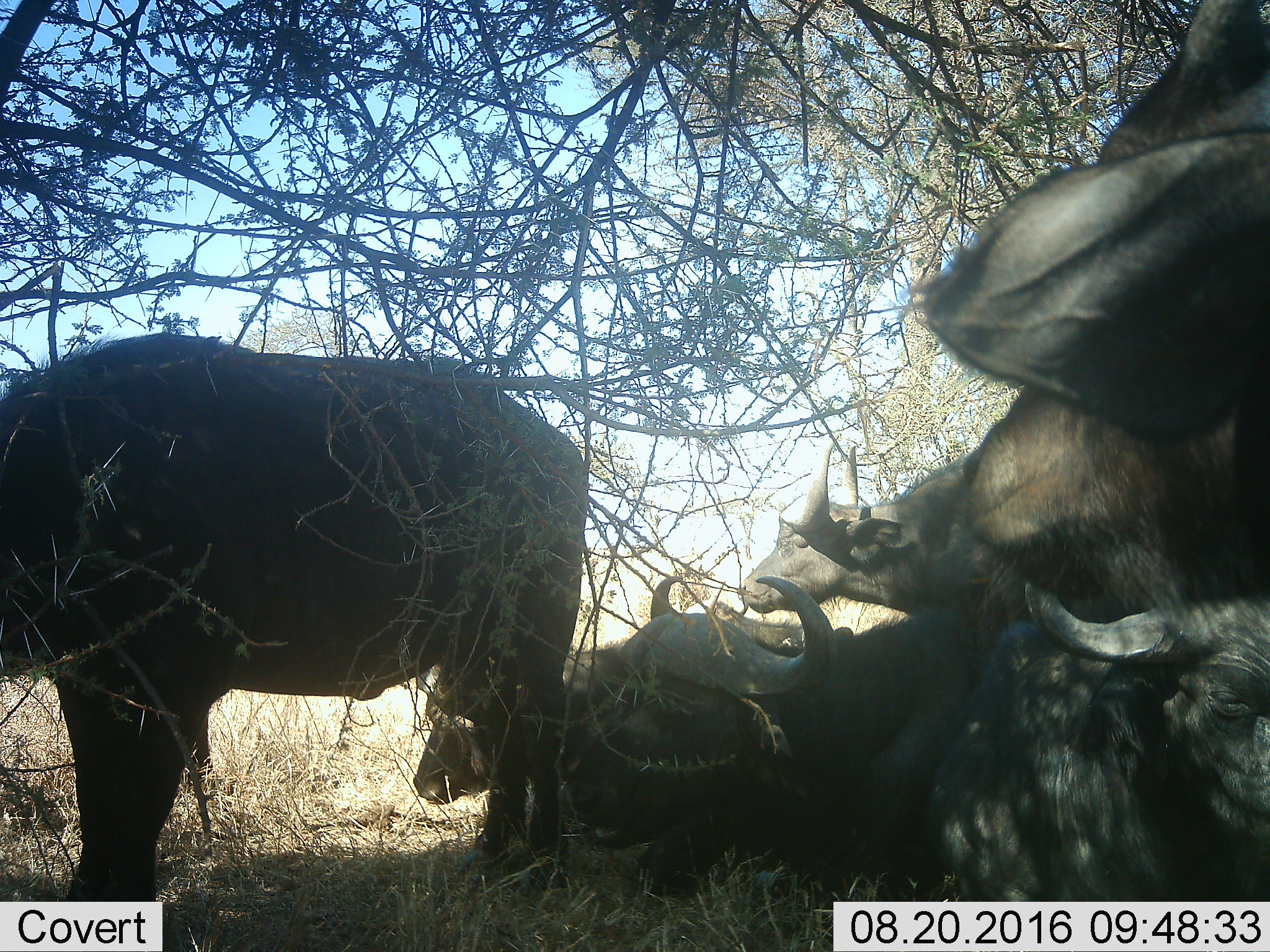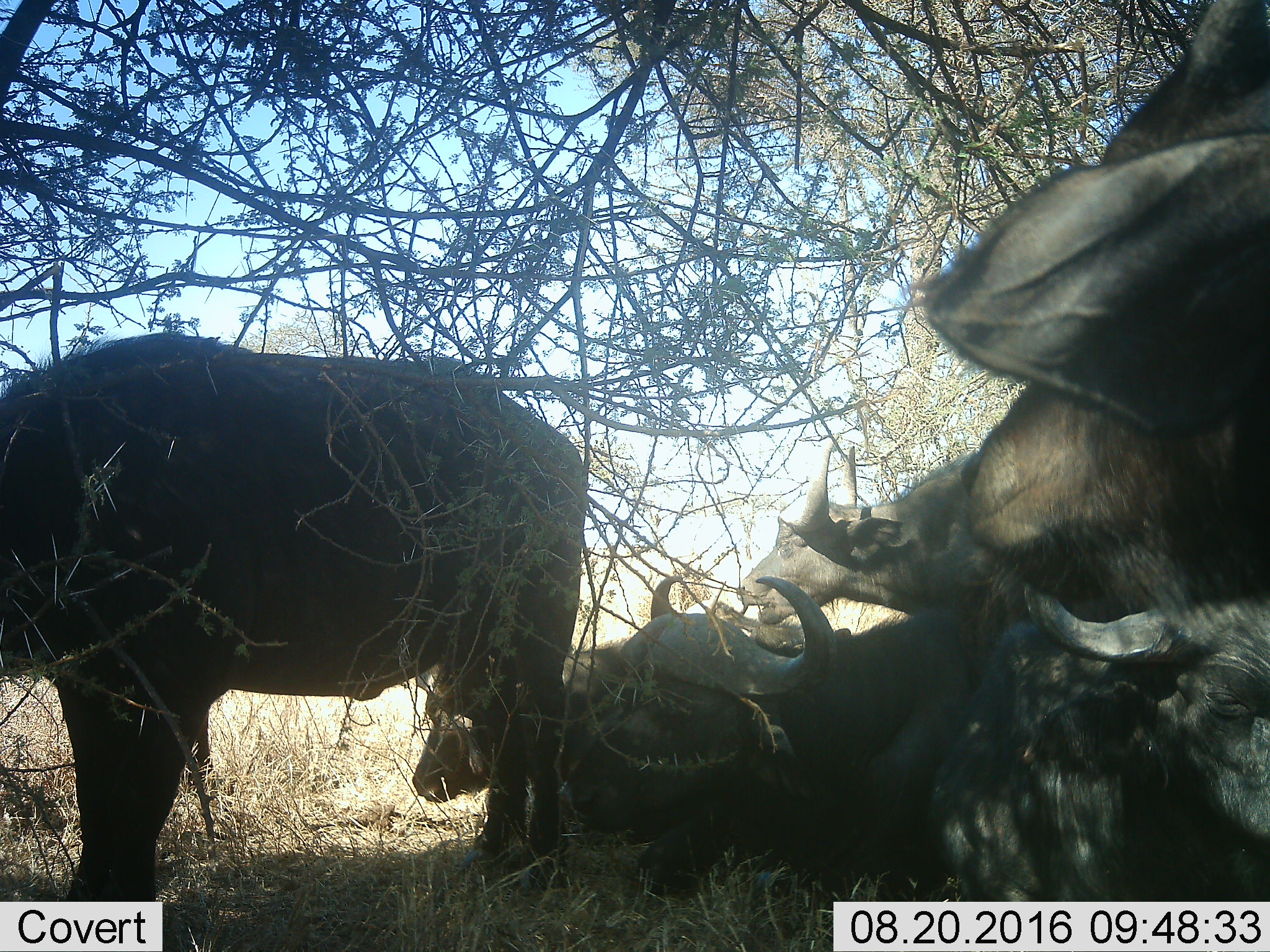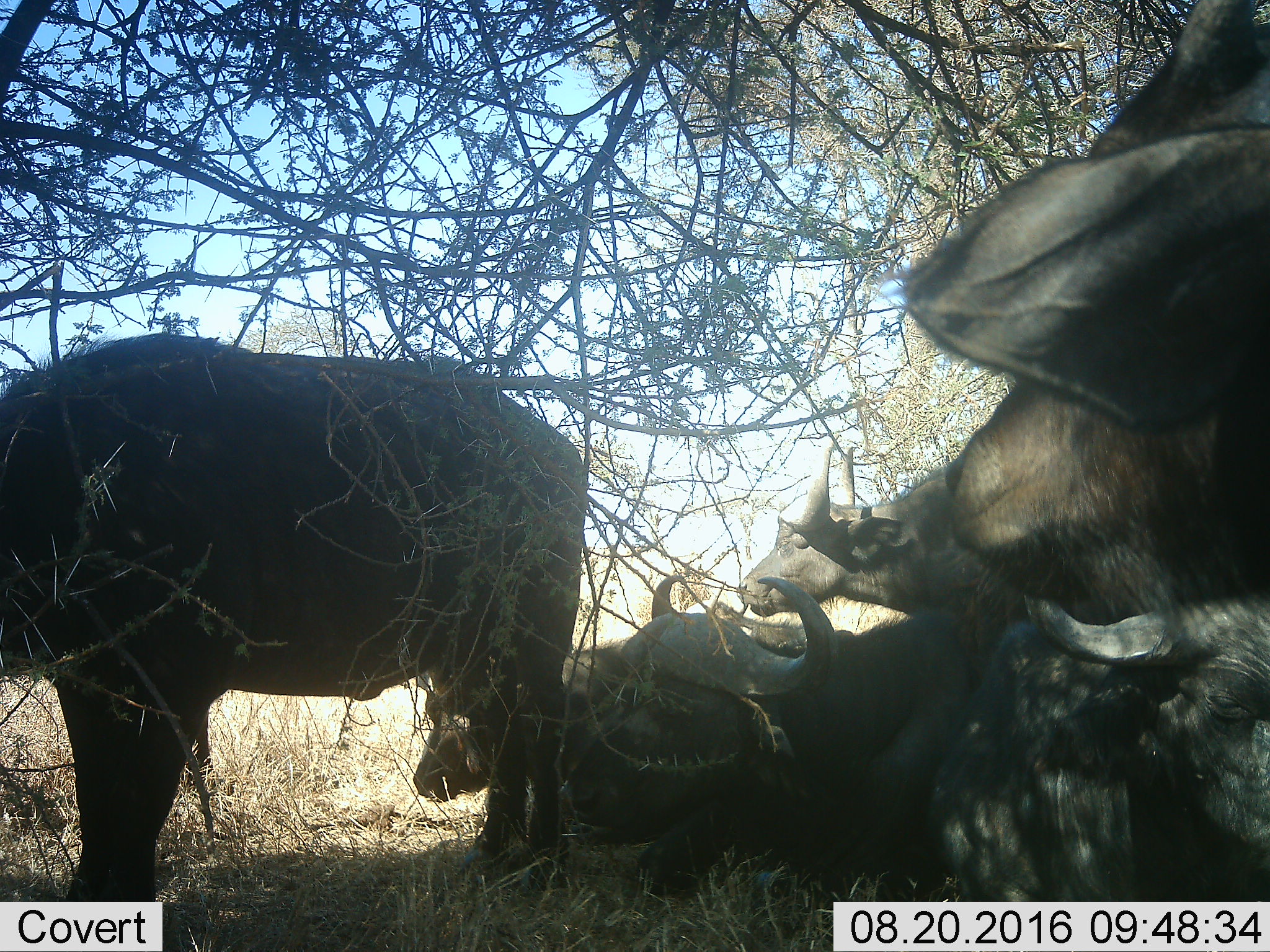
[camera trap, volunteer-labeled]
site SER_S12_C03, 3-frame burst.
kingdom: Animalia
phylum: Chordata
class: Mammalia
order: Artiodactyla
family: Bovidae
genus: Syncerus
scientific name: Syncerus caffer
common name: african buffalo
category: buffalo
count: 6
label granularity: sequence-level